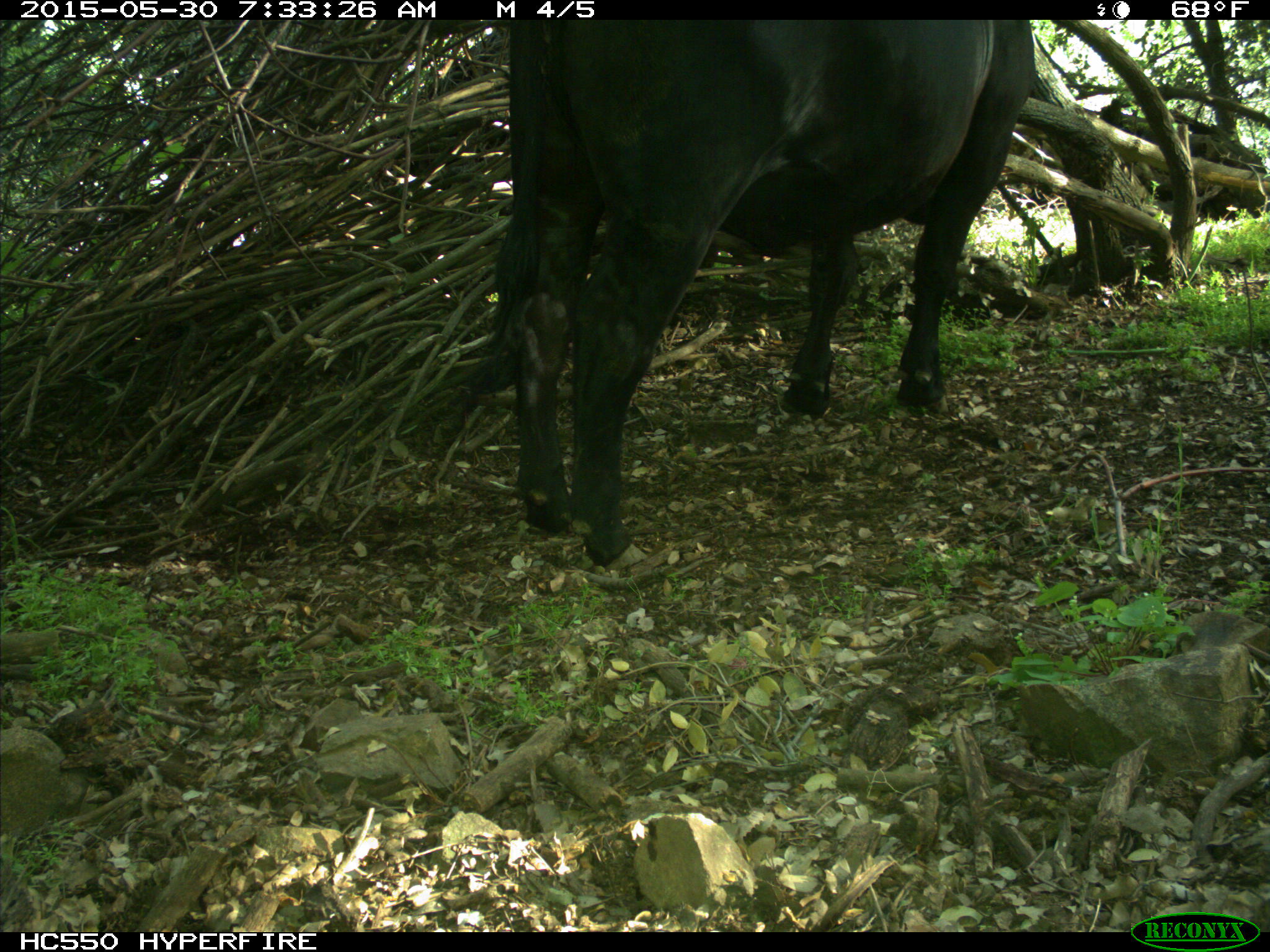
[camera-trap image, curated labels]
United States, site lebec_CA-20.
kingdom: Animalia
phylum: Chordata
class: Mammalia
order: Artiodactyla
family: Bovidae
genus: Bos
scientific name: Bos taurus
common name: domestic cow